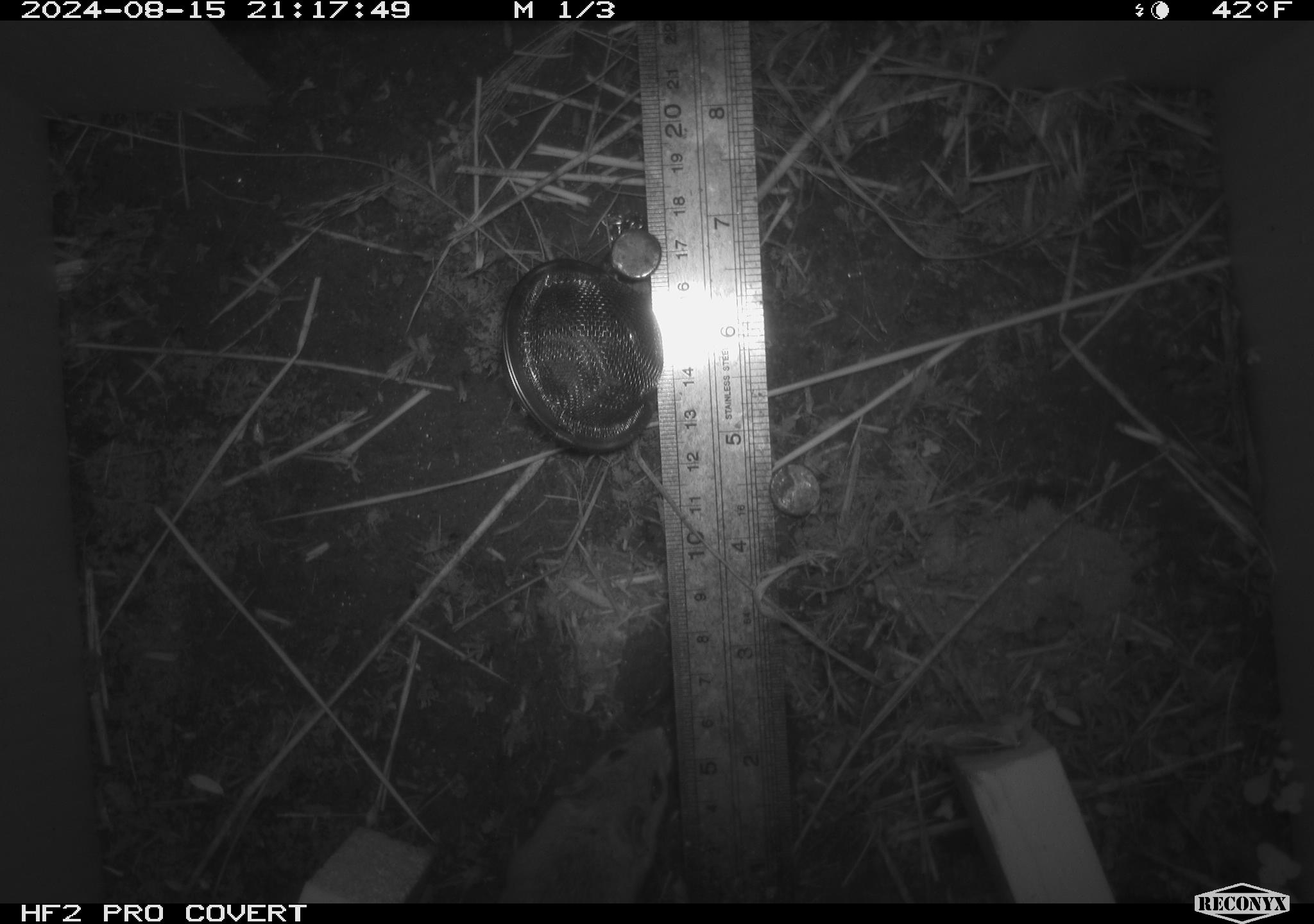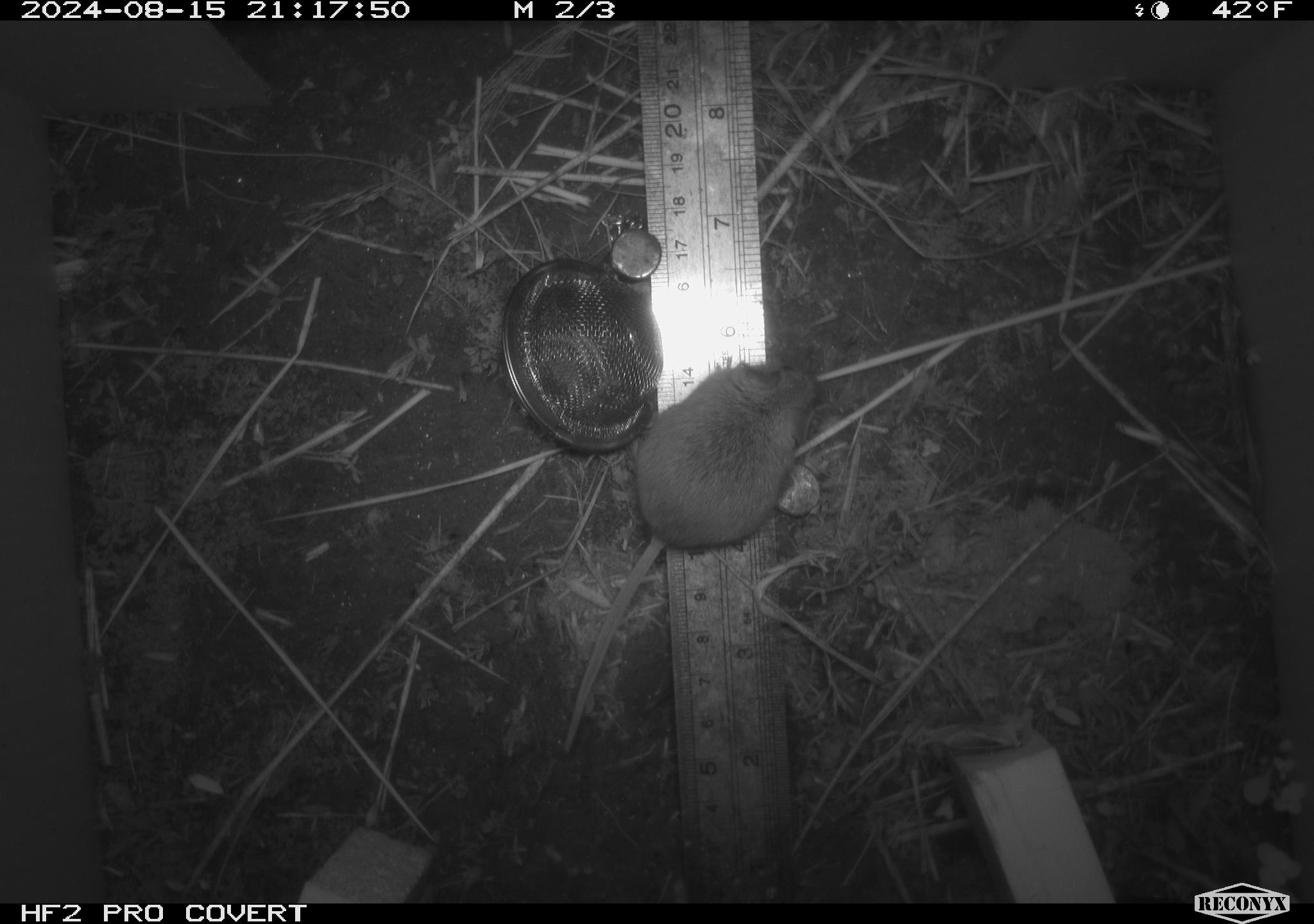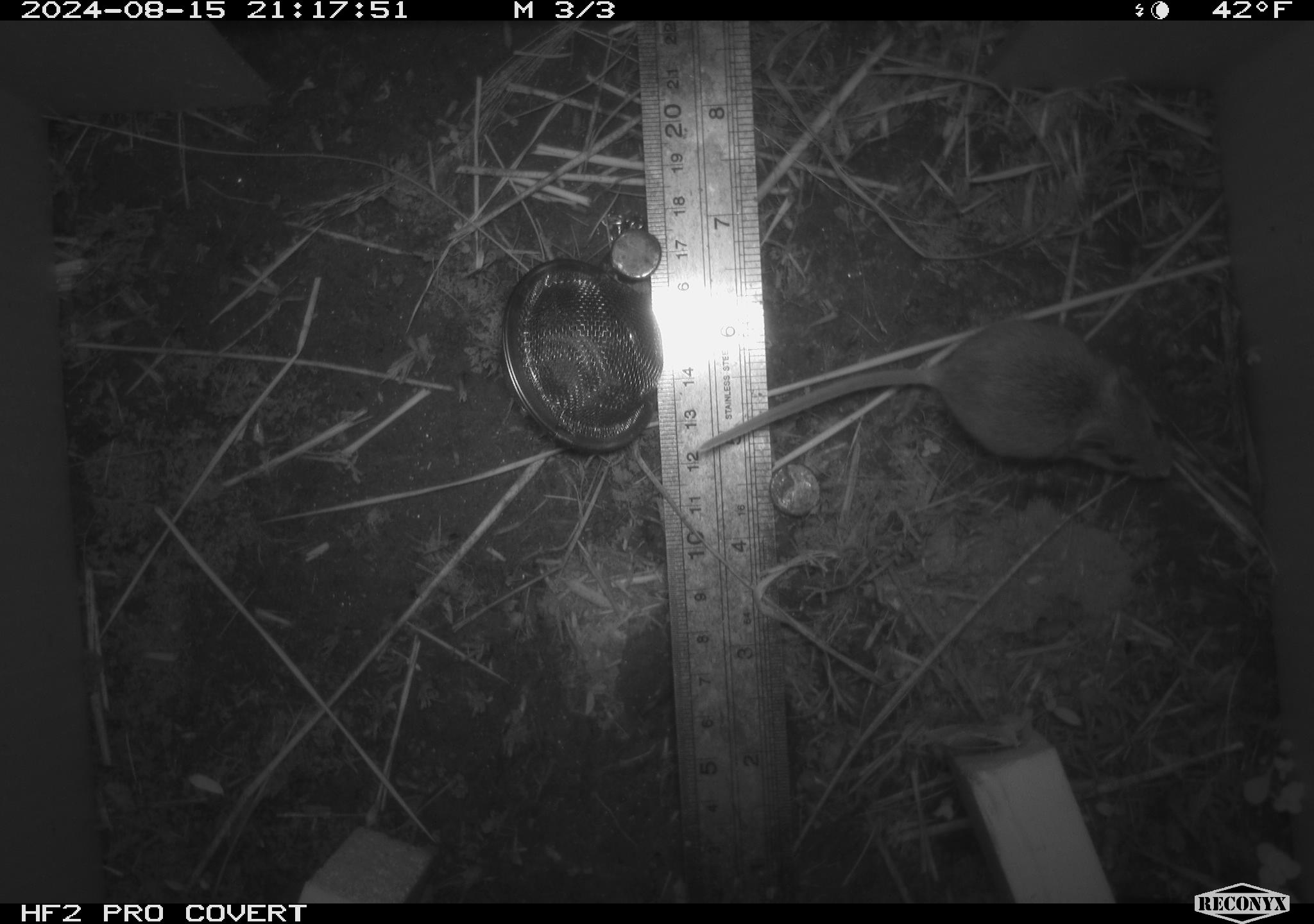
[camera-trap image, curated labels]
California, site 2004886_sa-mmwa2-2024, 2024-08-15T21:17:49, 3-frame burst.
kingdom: Animalia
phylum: Chordata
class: Mammalia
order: Rodentia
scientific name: Rodentia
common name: mouse species